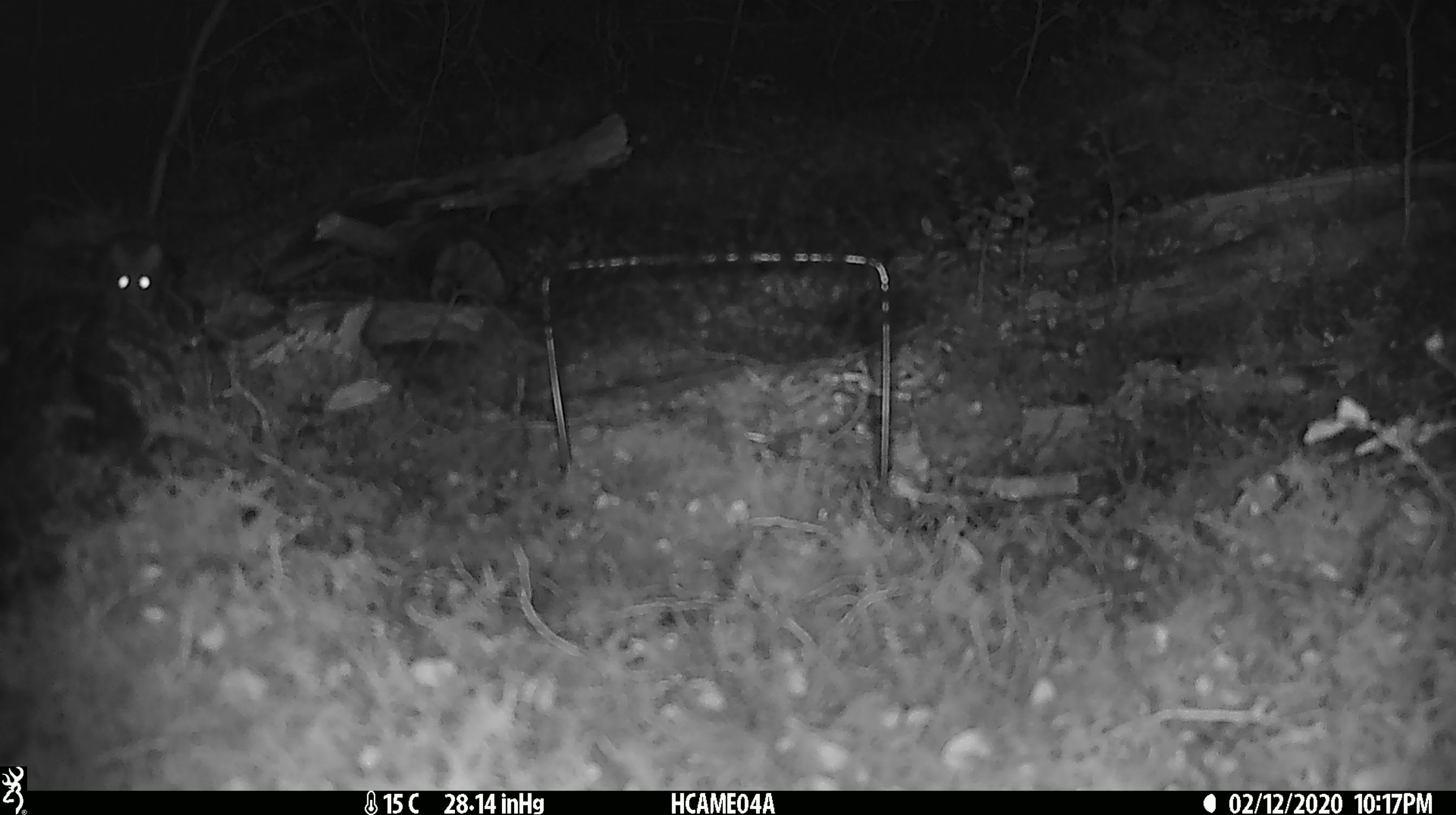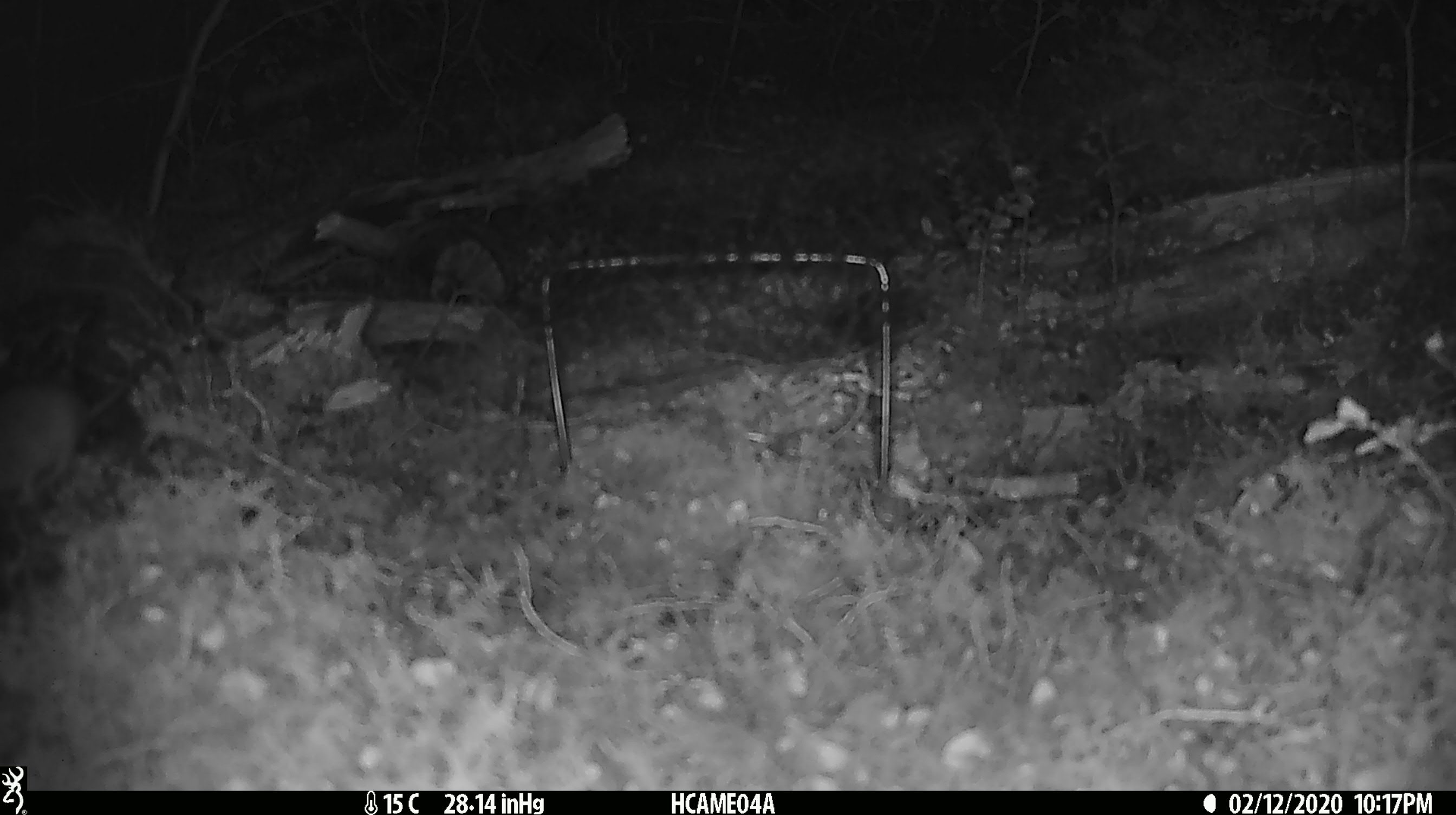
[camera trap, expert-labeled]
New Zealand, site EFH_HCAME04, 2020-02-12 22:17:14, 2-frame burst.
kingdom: Animalia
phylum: Chordata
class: Mammalia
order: Rodentia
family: Muridae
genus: Mus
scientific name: Mus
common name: mouse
Mouse (Mus).